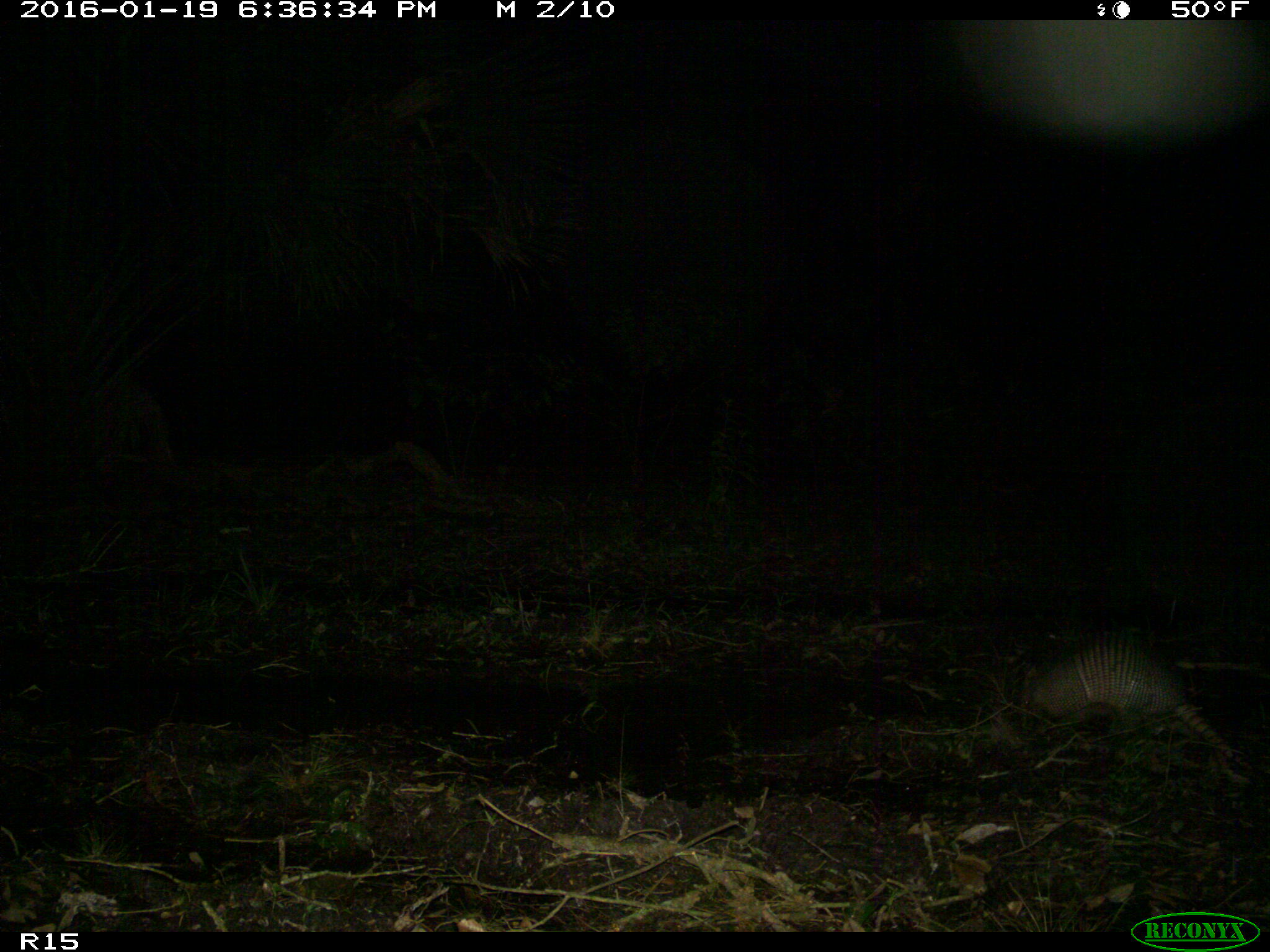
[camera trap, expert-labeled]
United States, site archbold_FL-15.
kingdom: Animalia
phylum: Chordata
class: Mammalia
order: Cingulata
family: Dasypodidae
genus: Dasypus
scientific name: Dasypus novemcinctus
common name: nine-banded armadillo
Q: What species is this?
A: Dasypus novemcinctus (nine-banded armadillo).